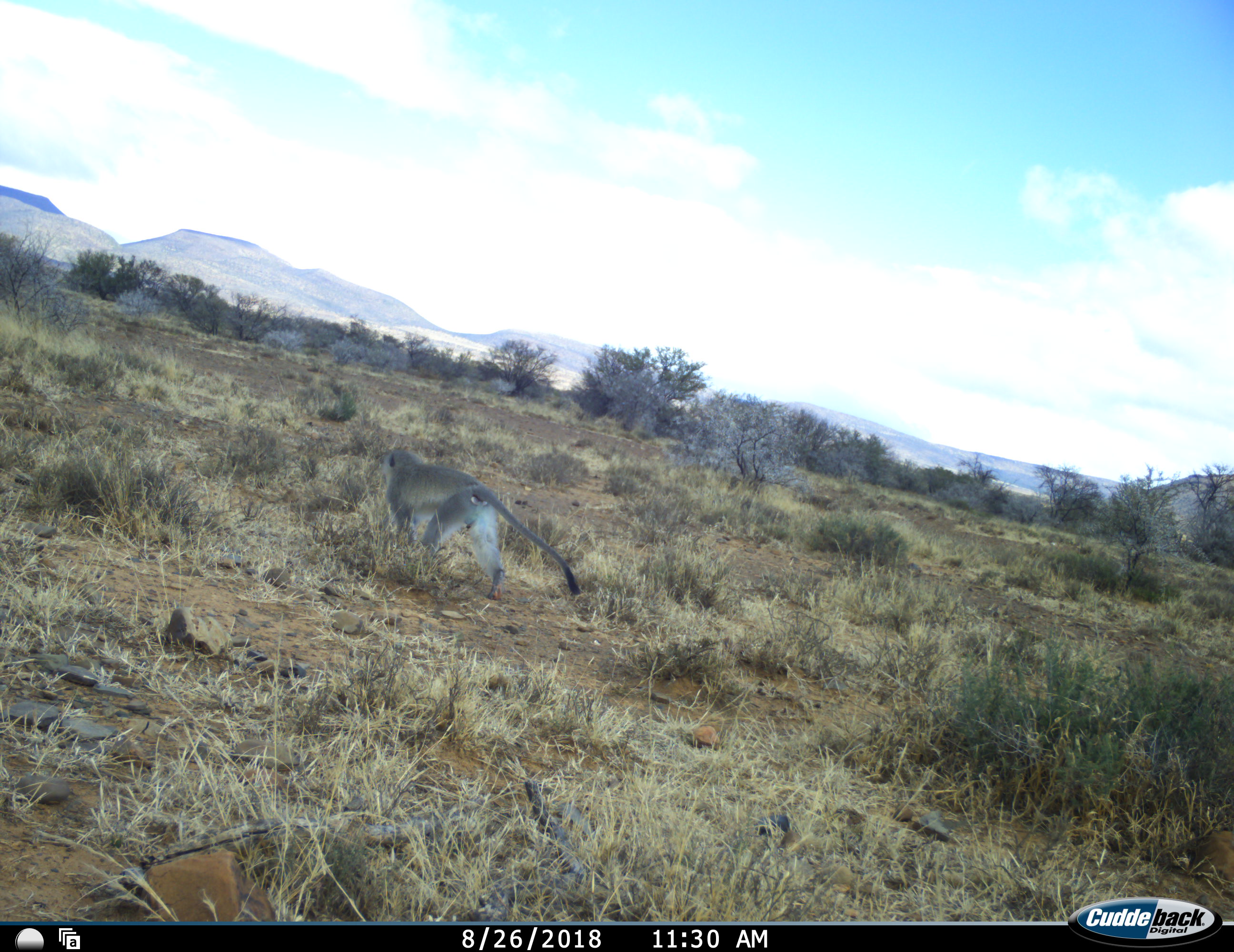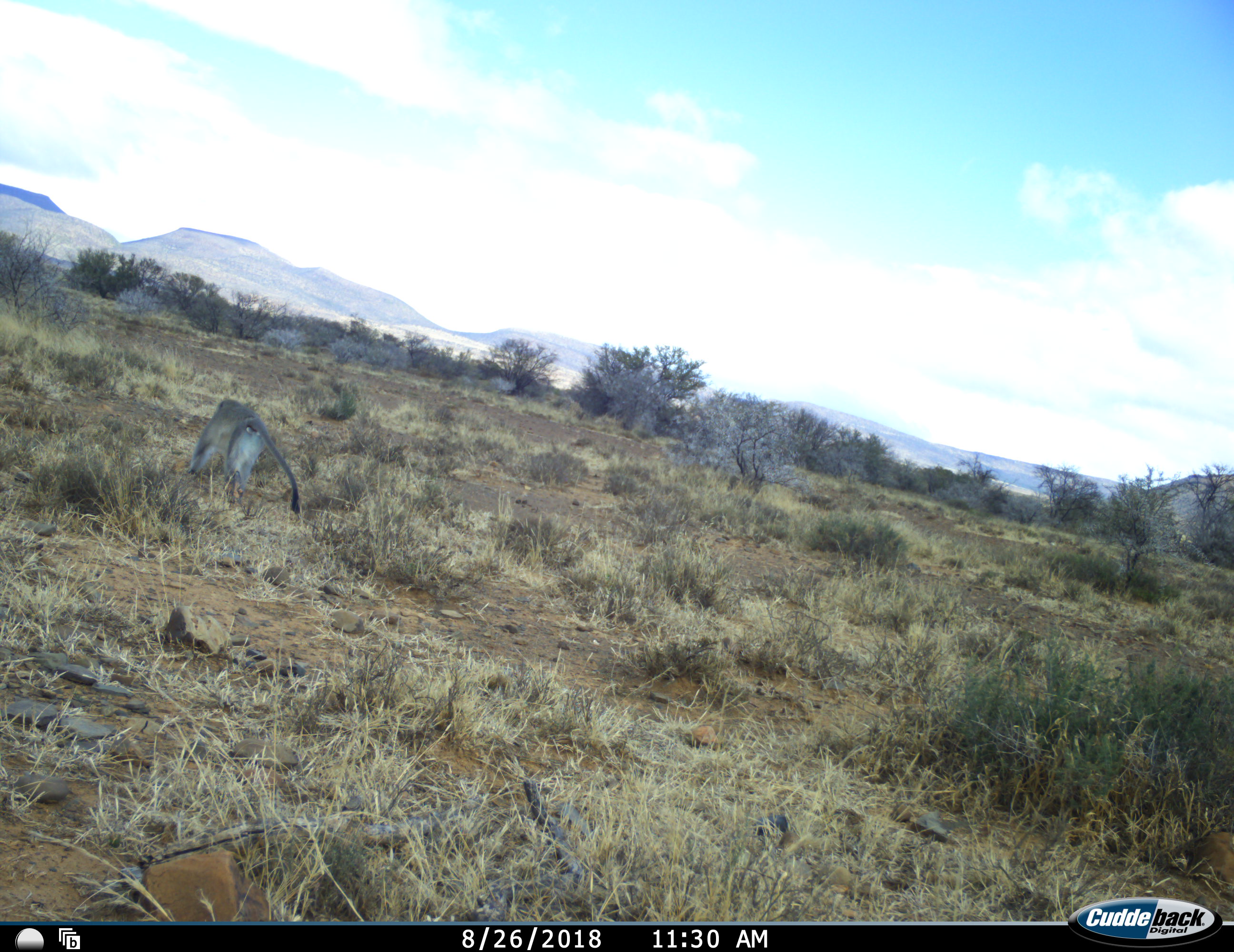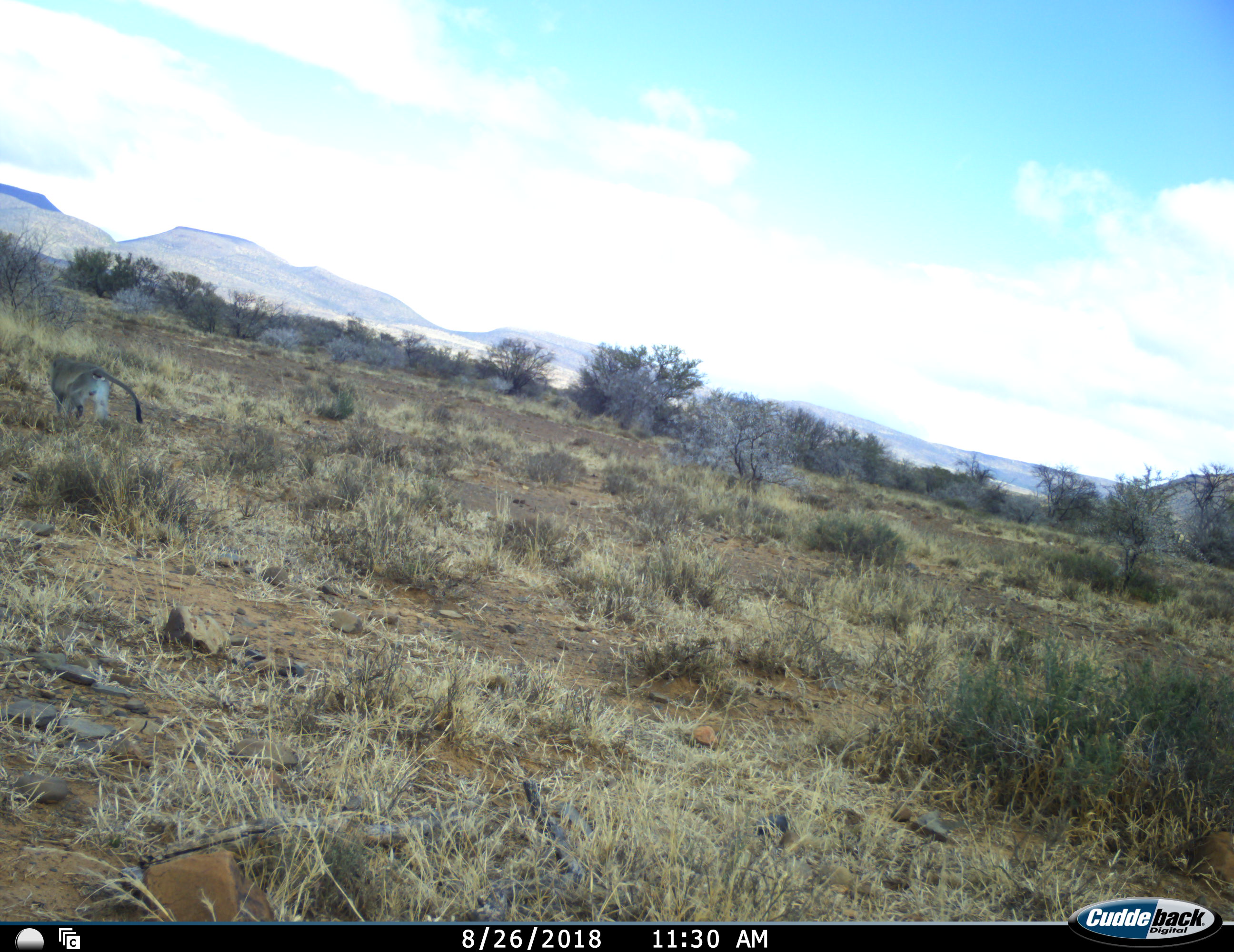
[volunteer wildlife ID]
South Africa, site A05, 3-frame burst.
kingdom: Animalia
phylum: Chordata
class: Mammalia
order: Primates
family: Cercopithecidae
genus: Chlorocebus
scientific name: Chlorocebus pygerythrus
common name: vervet monkey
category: monkeyvervet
Monkeyvervet (vervet monkey) (Chlorocebus pygerythrus), count 1. Behavior (volunteer vote fractions): standing 0%, resting 0%, moving 100%, interacting 0%. Young present (vote fraction): 0%. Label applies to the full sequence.